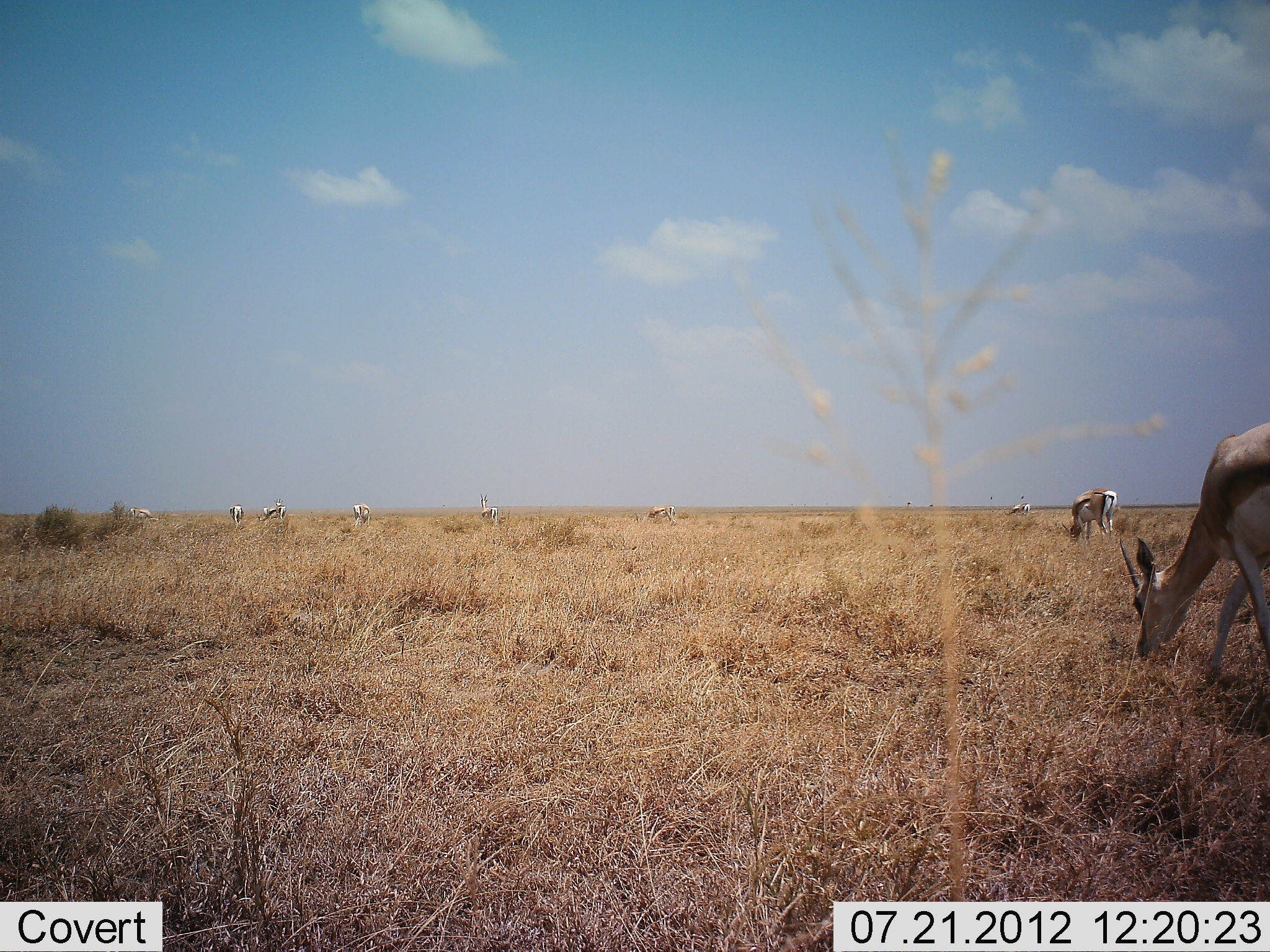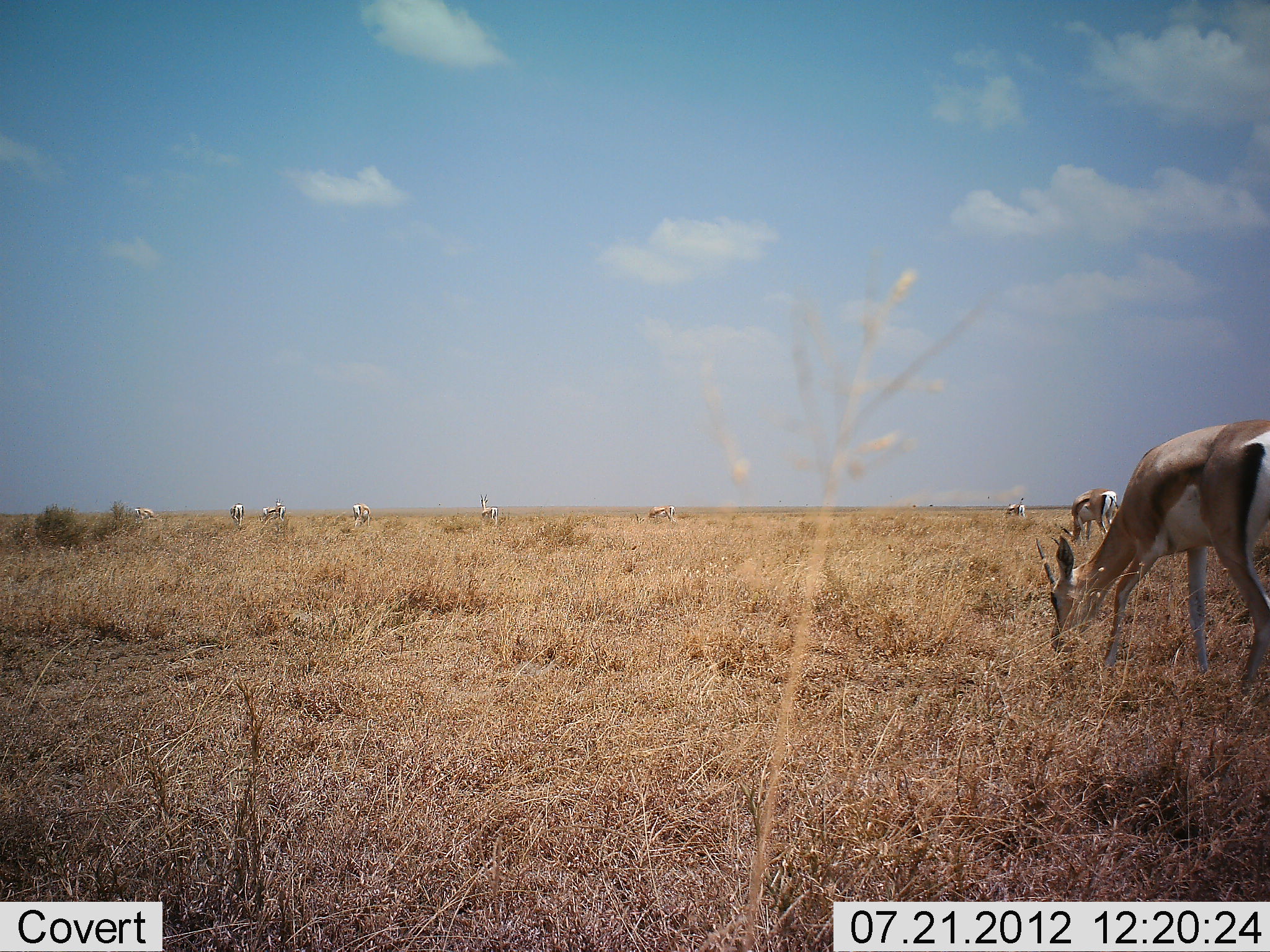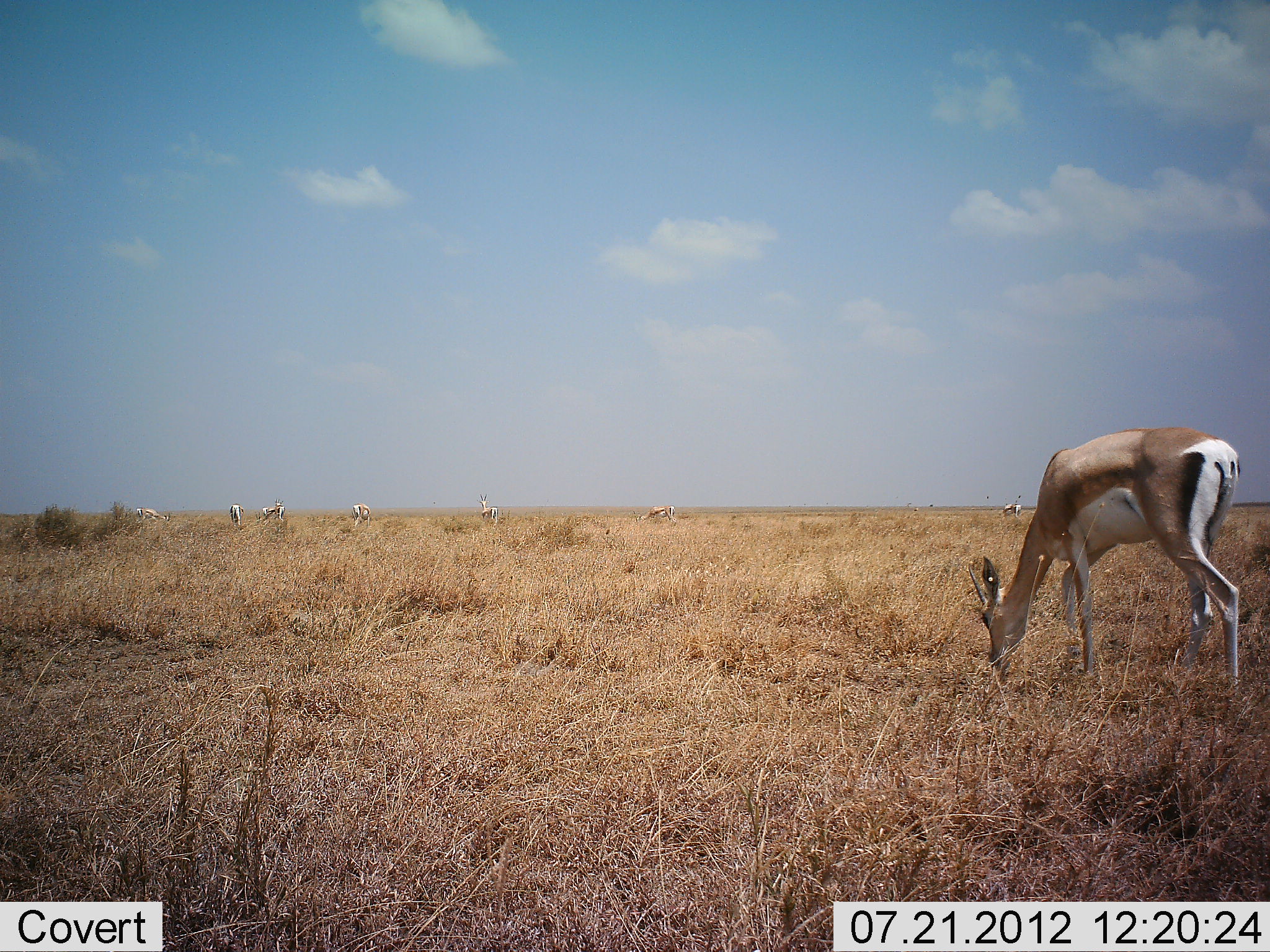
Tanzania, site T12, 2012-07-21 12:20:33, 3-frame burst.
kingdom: Animalia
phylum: Chordata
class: Mammalia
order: Artiodactyla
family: Bovidae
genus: Nanger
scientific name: Nanger granti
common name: grant's gazelle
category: gazellegrants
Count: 10.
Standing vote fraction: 60%.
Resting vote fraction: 0%.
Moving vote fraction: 40%.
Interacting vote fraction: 0%.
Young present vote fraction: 0%.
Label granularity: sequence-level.